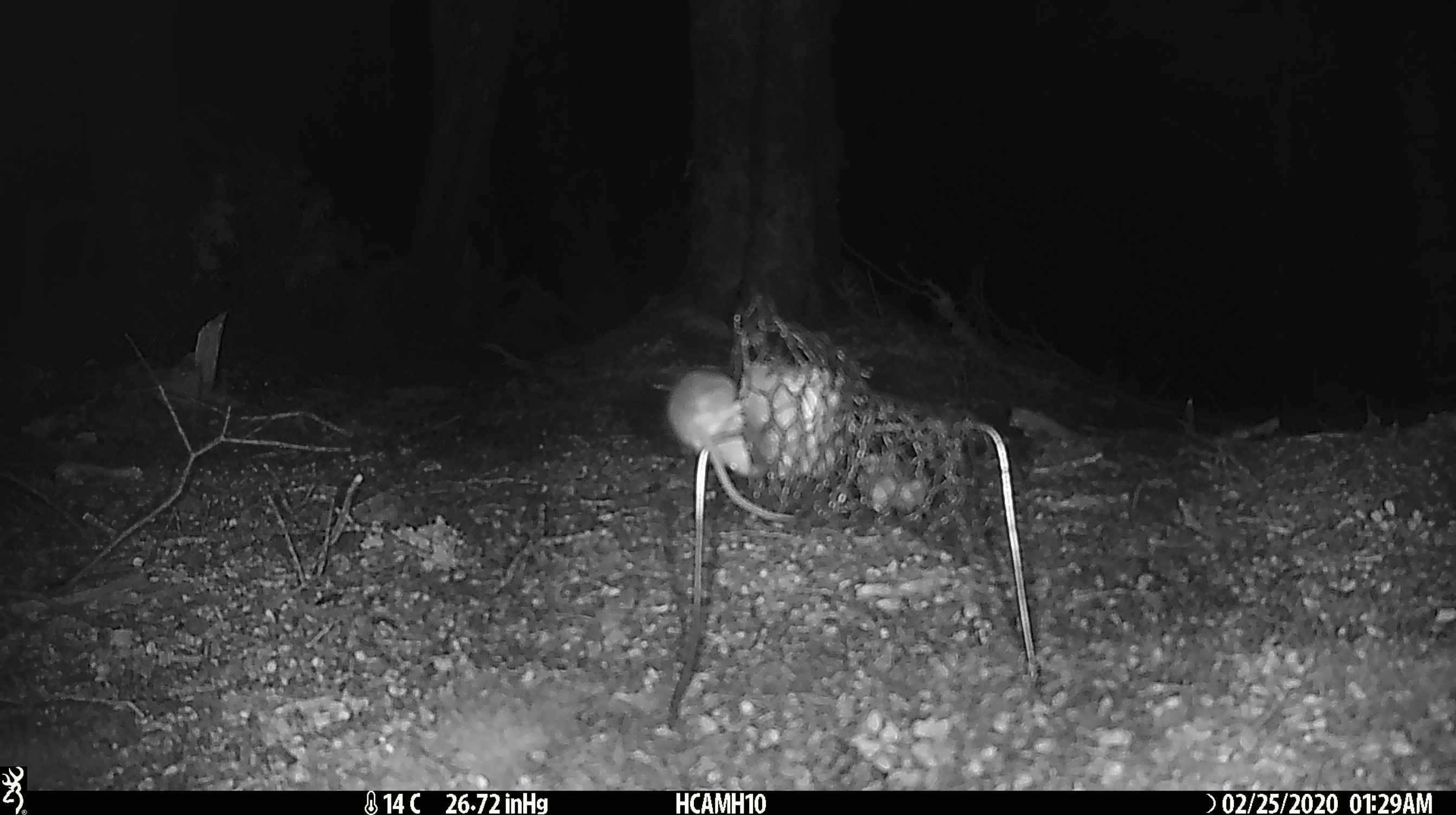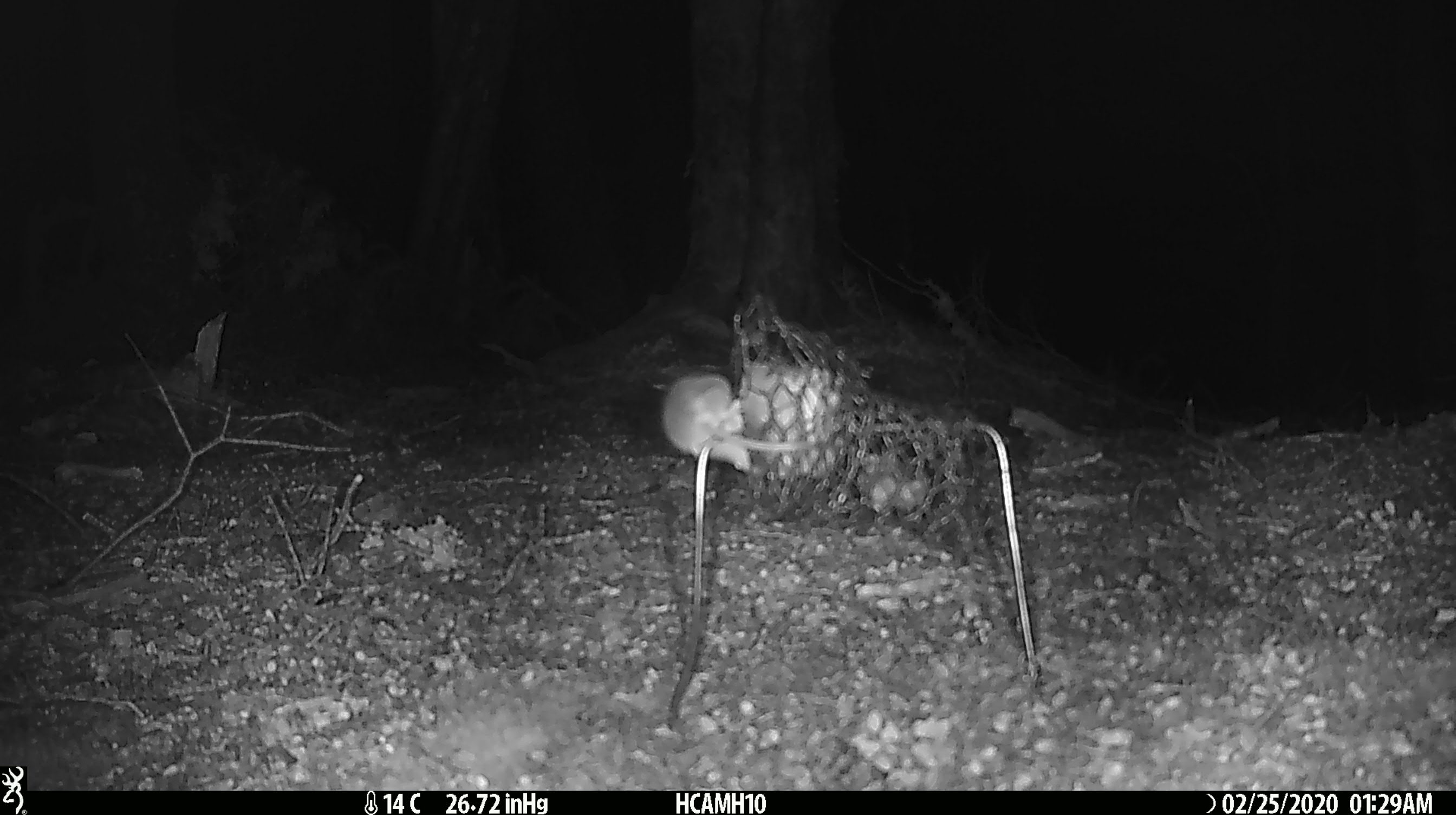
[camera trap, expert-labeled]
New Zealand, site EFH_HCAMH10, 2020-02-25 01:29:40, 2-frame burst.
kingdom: Animalia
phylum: Chordata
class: Mammalia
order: Rodentia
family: Muridae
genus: Mus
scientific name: Mus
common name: mouse